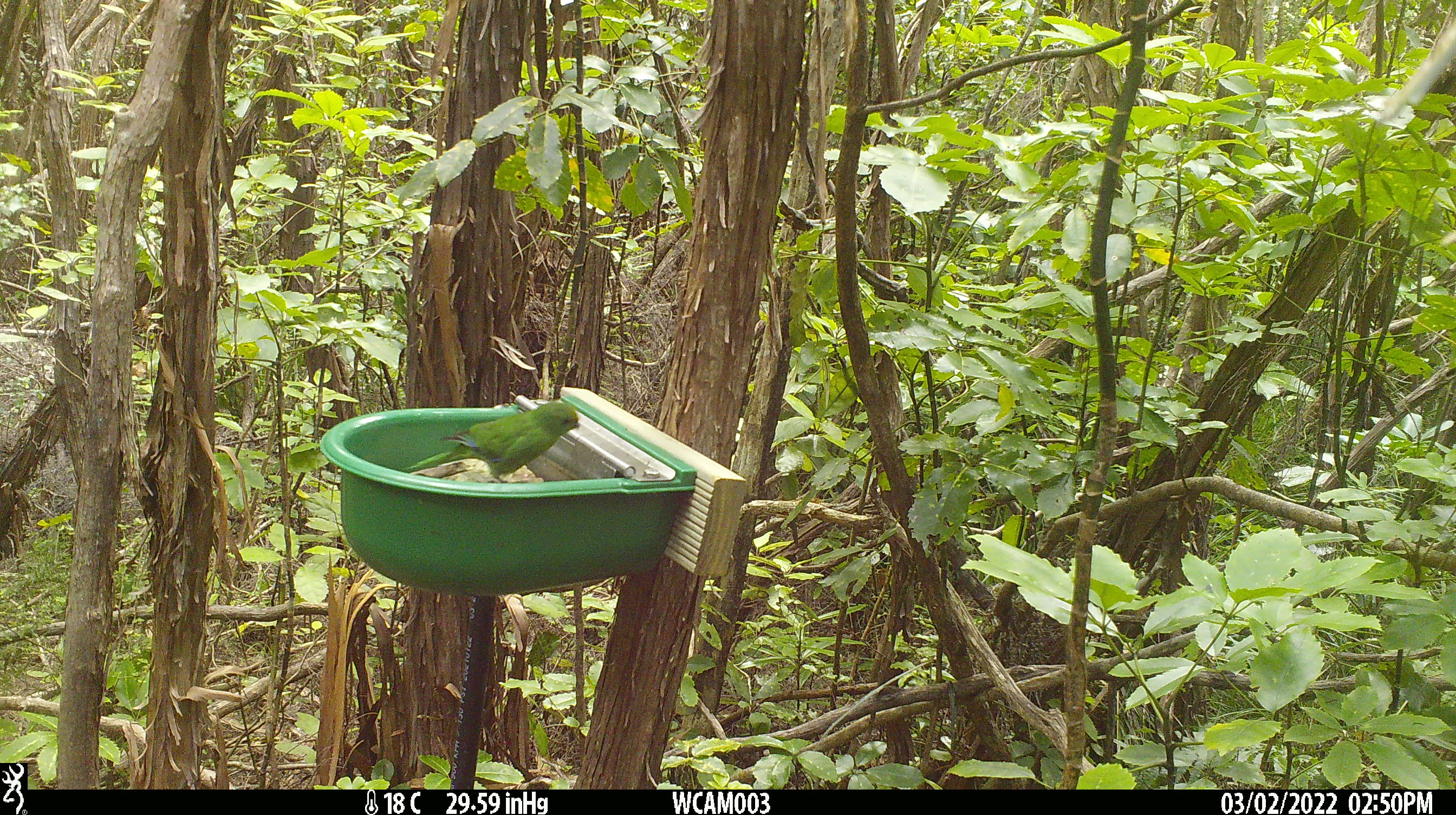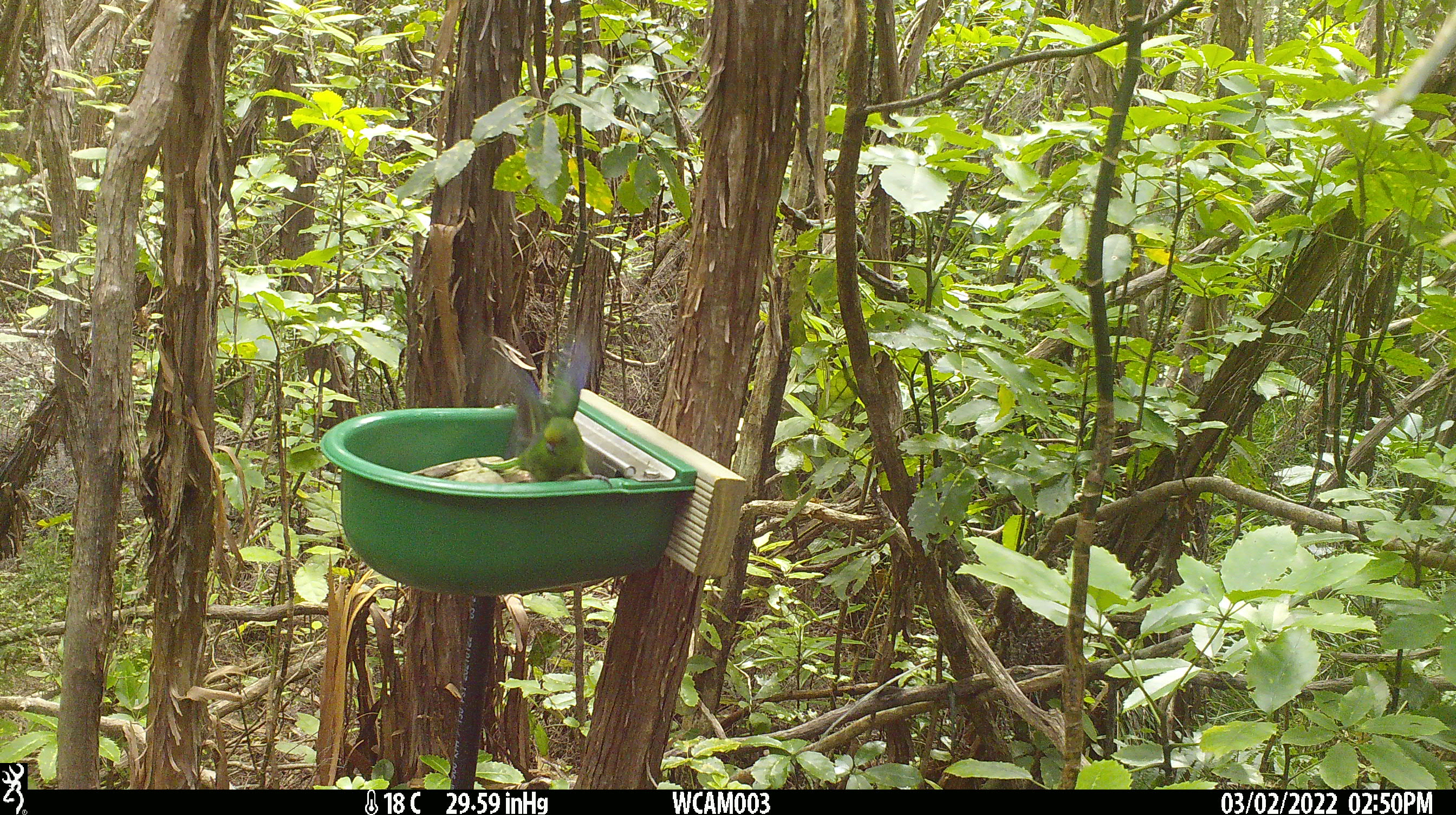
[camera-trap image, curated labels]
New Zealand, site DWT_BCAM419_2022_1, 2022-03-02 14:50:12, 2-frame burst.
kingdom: Animalia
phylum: Chordata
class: Aves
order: Psittaciformes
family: Psittaculidae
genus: Cyanoramphus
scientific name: Cyanoramphus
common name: parakeet